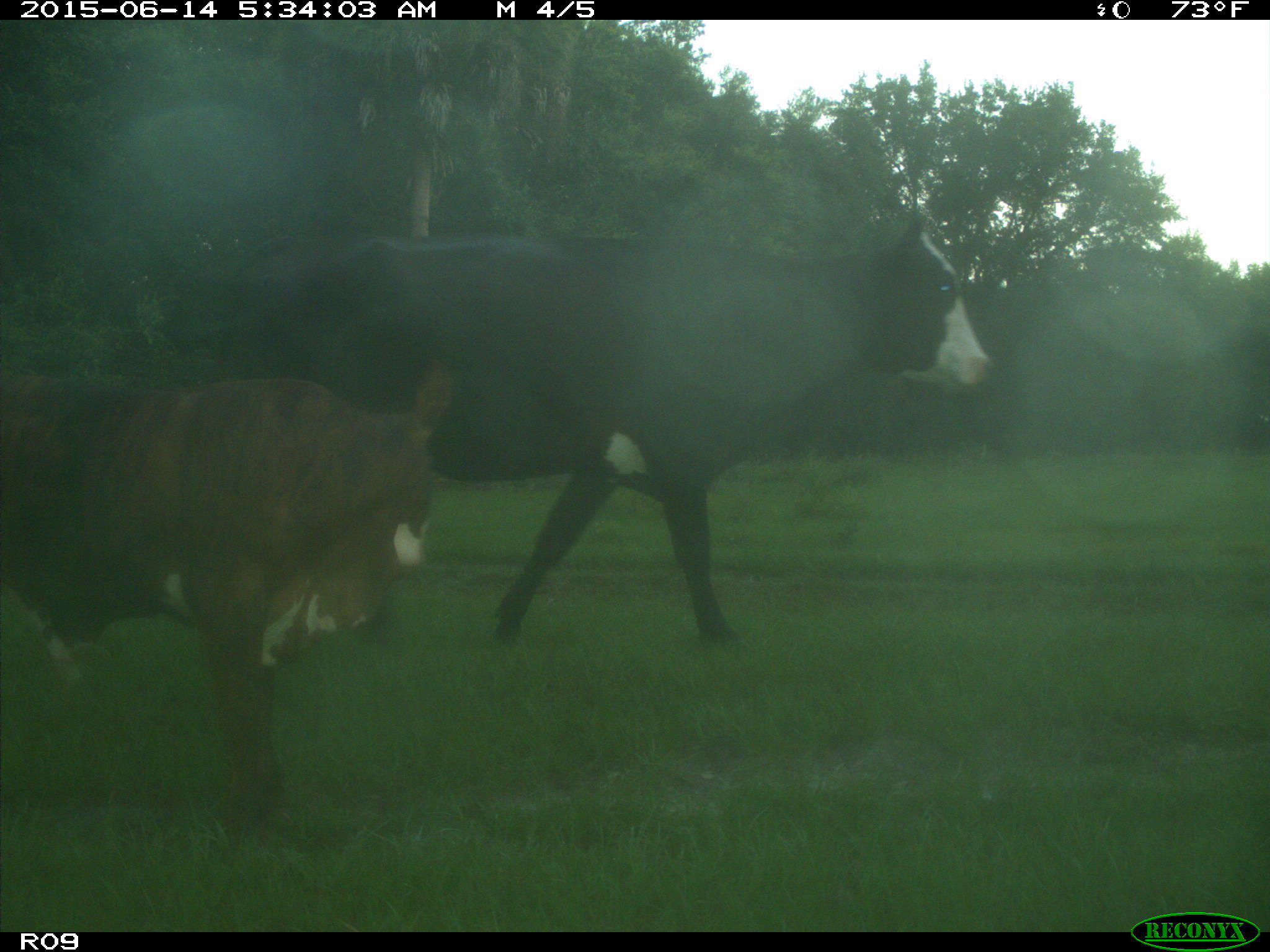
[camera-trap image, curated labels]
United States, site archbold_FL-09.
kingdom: Animalia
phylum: Chordata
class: Mammalia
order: Artiodactyla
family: Bovidae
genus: Bos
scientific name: Bos taurus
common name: domestic cow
Bos taurus (domestic cow).